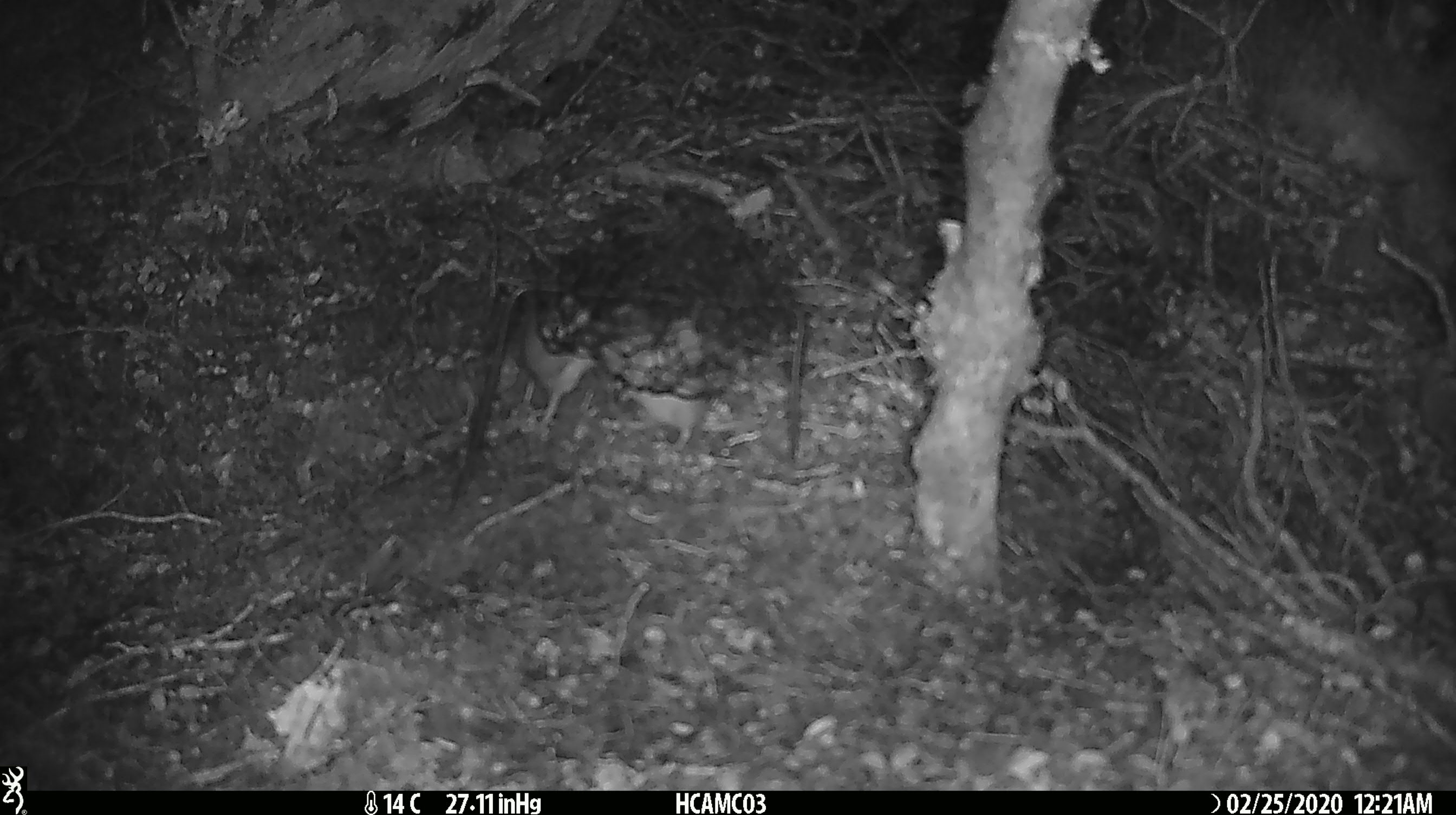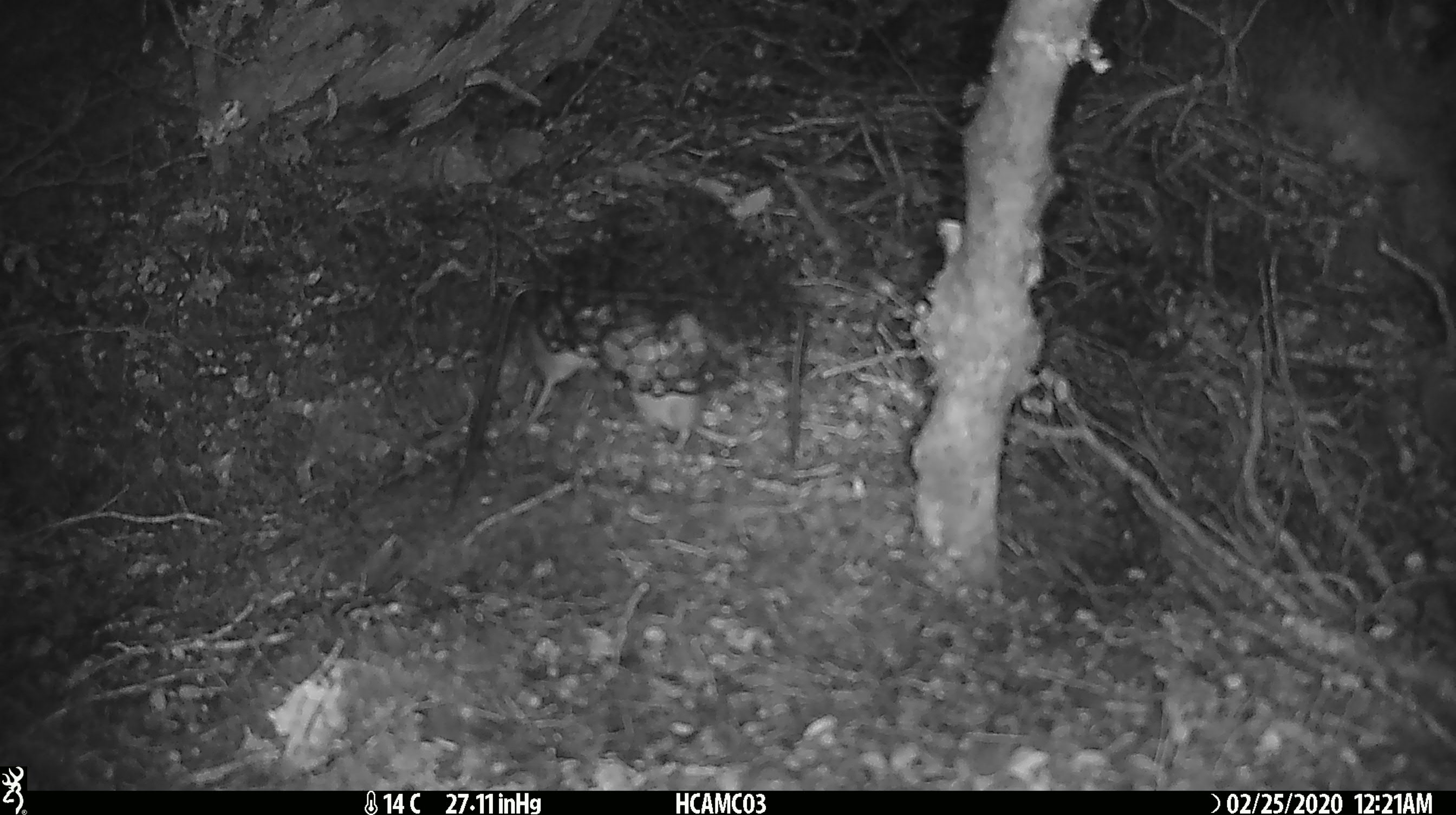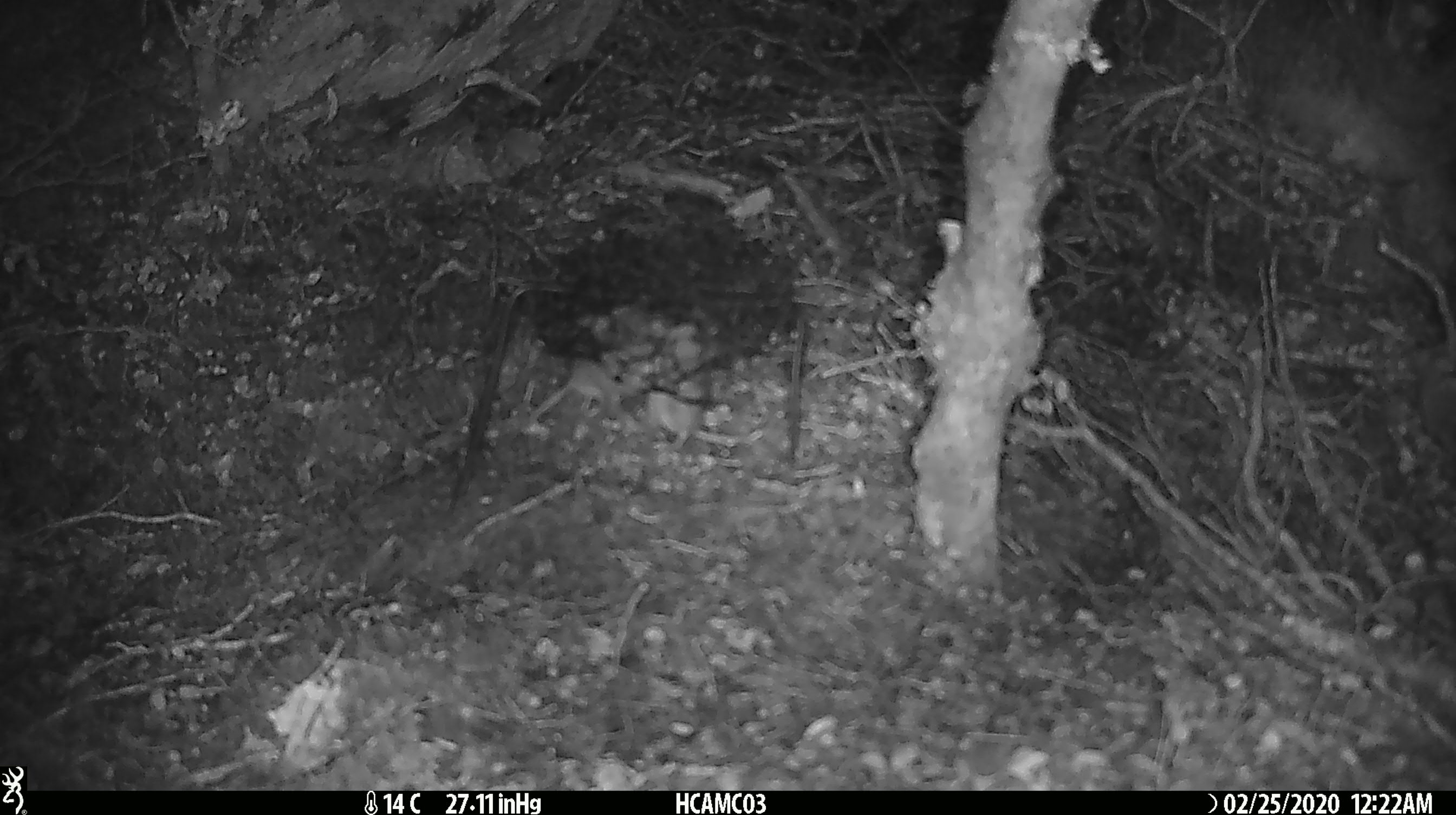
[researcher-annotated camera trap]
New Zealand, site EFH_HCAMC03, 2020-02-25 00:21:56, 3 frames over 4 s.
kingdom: Animalia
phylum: Chordata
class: Mammalia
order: Rodentia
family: Muridae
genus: Mus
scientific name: Mus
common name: mouse